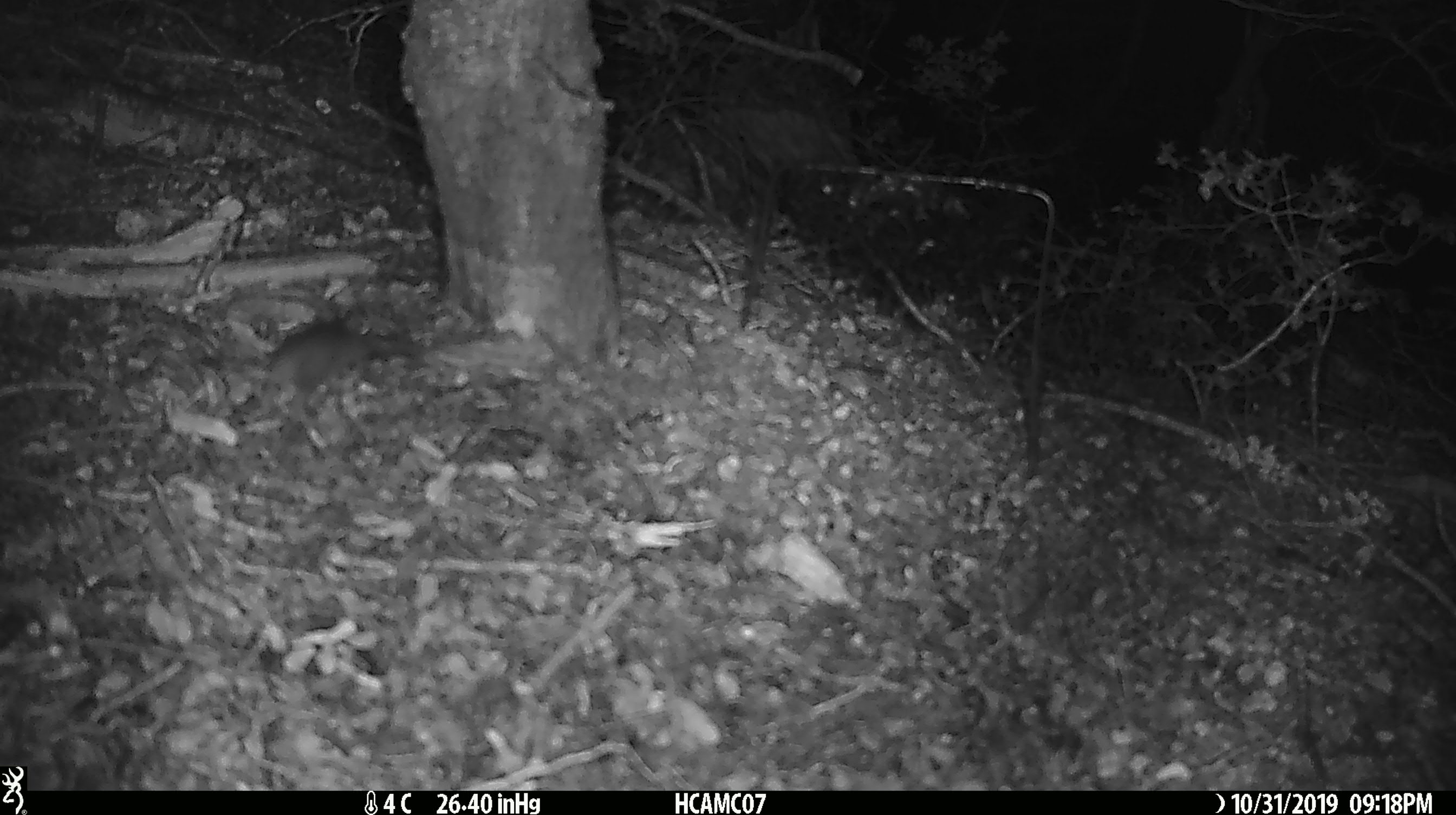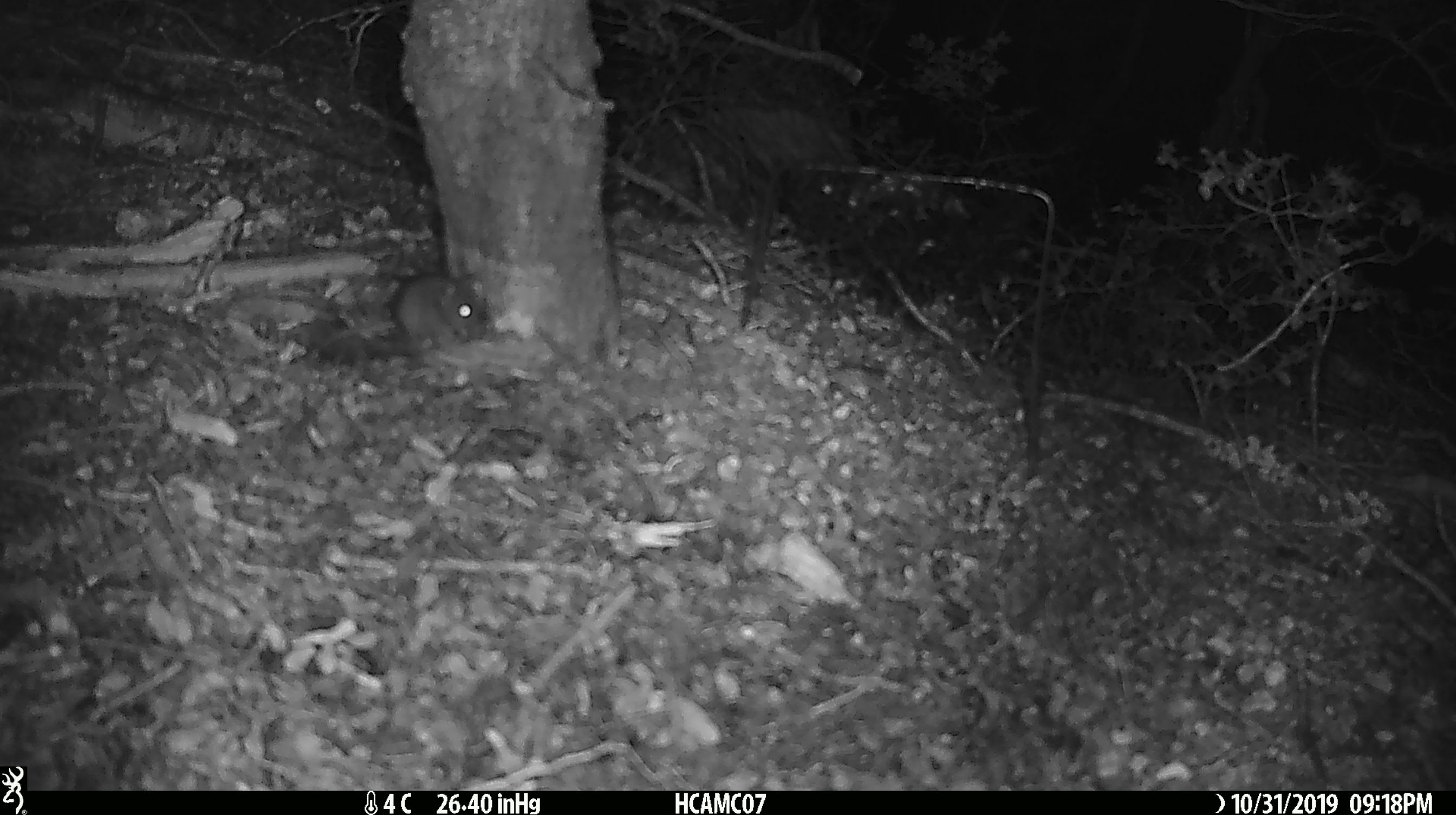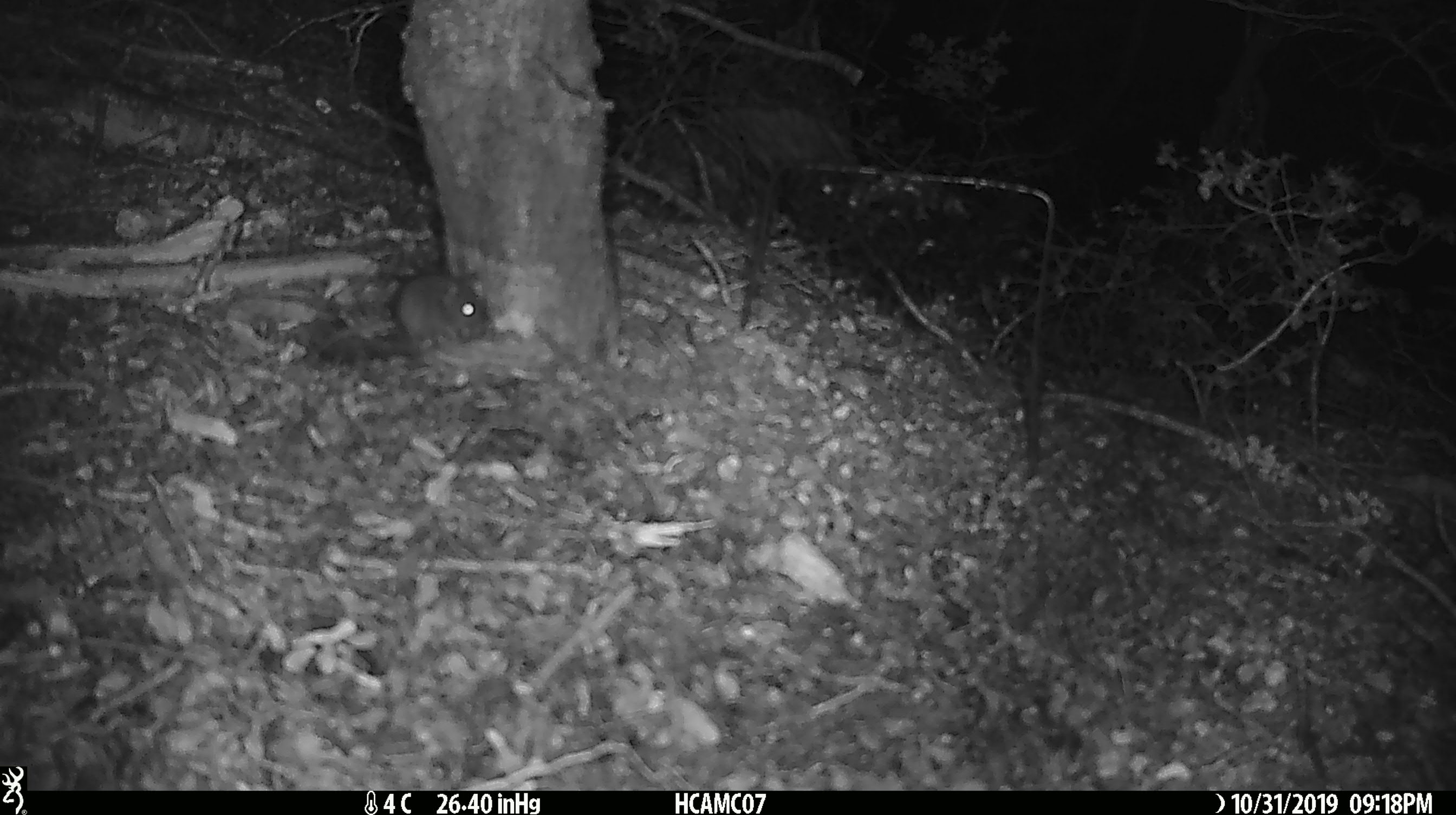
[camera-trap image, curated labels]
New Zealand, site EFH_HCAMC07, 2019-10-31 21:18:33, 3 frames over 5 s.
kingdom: Animalia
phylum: Chordata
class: Mammalia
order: Rodentia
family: Muridae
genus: Mus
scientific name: Mus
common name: mouse